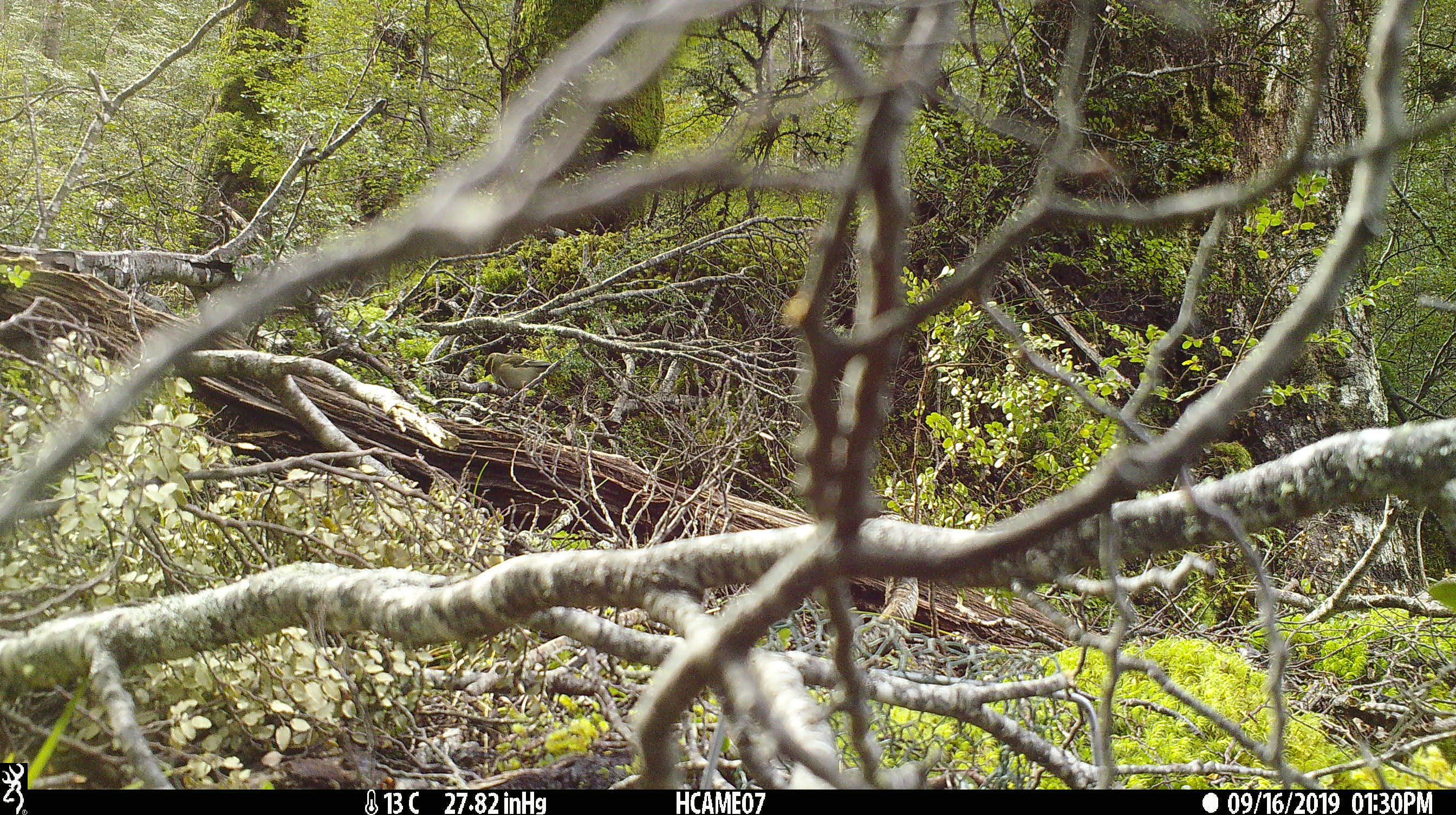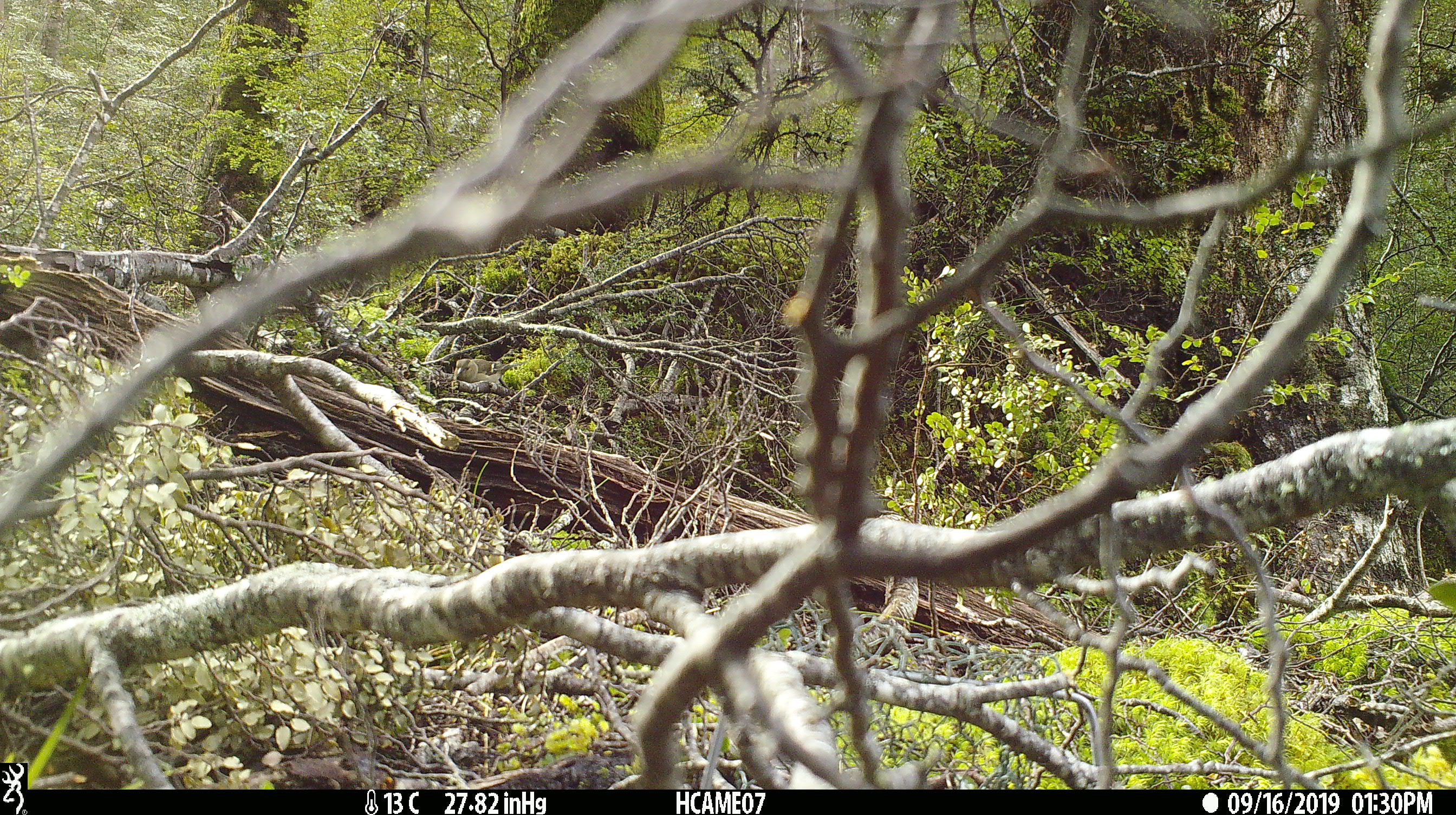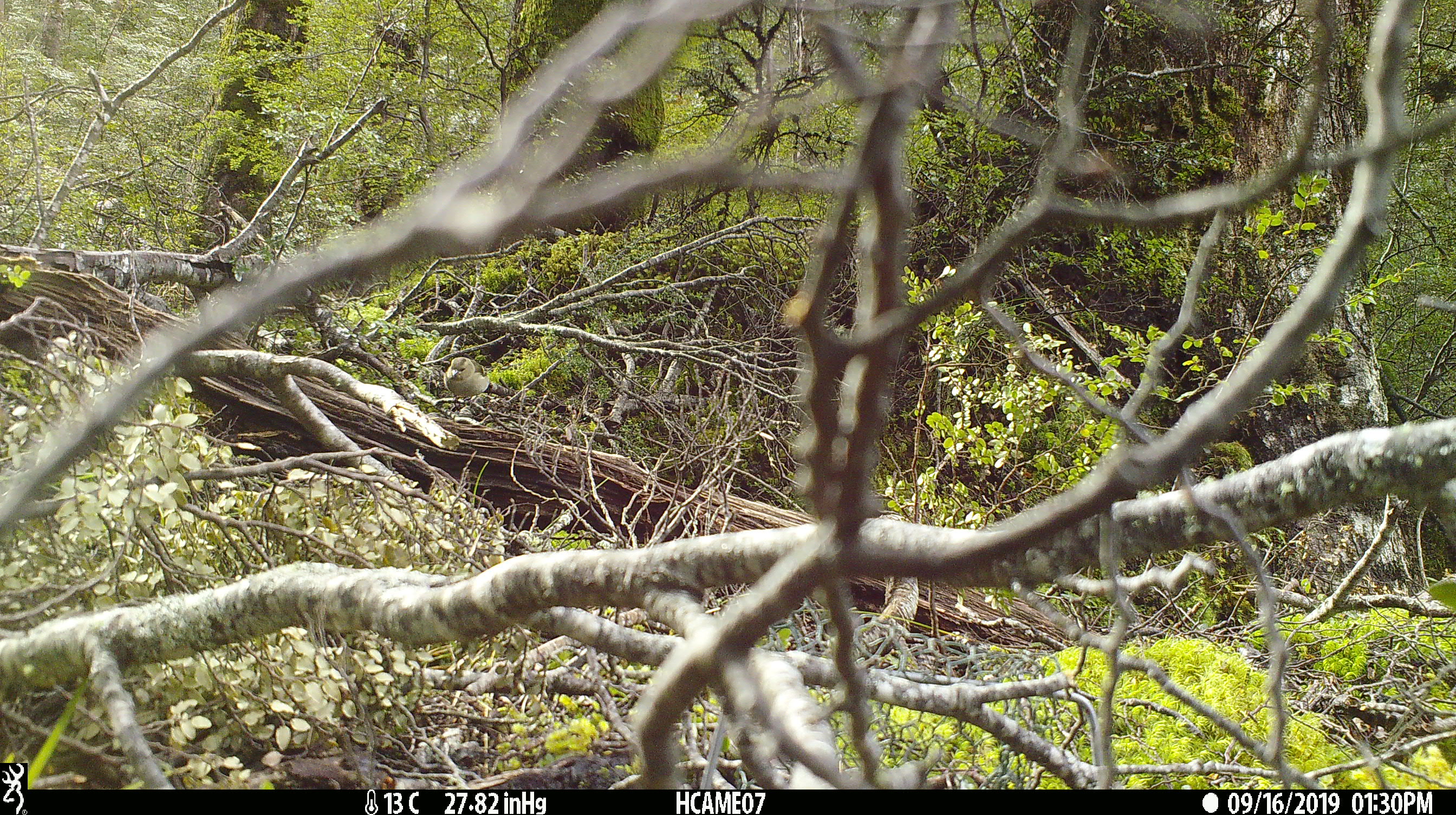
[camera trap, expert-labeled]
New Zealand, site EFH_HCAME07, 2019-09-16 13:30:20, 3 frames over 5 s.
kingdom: Animalia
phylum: Chordata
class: Aves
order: Passeriformes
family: Fringillidae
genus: Fringilla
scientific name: Fringilla coelebs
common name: common chaffinch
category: chaffinch